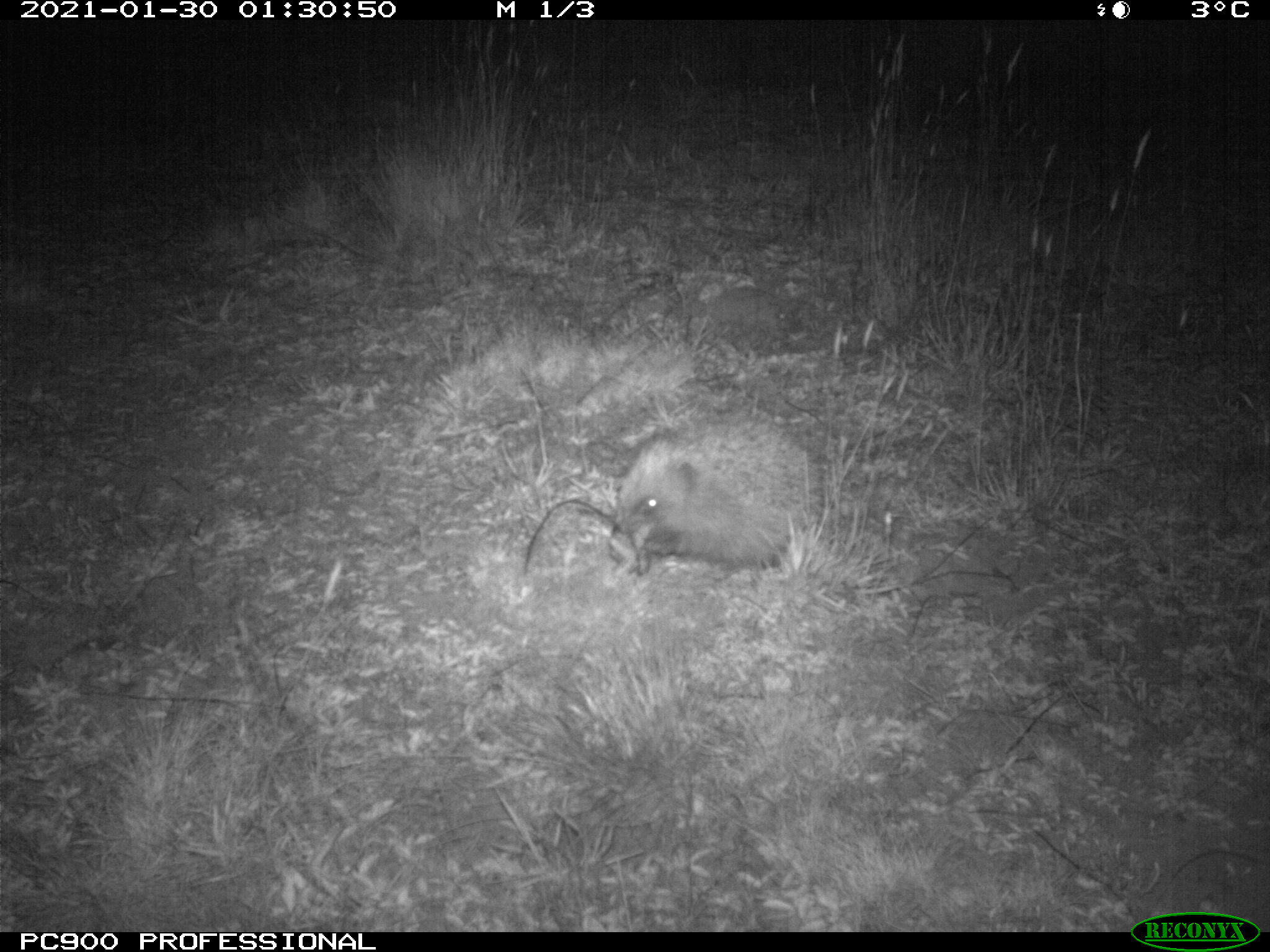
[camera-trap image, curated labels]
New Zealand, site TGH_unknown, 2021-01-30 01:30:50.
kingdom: Animalia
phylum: Chordata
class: Mammalia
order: Eulipotyphla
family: Erinaceidae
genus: Erinaceus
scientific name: Erinaceus europaeus europaeus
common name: european hedgehog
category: hedgehog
Hedgehog (european hedgehog) (Erinaceus europaeus europaeus).